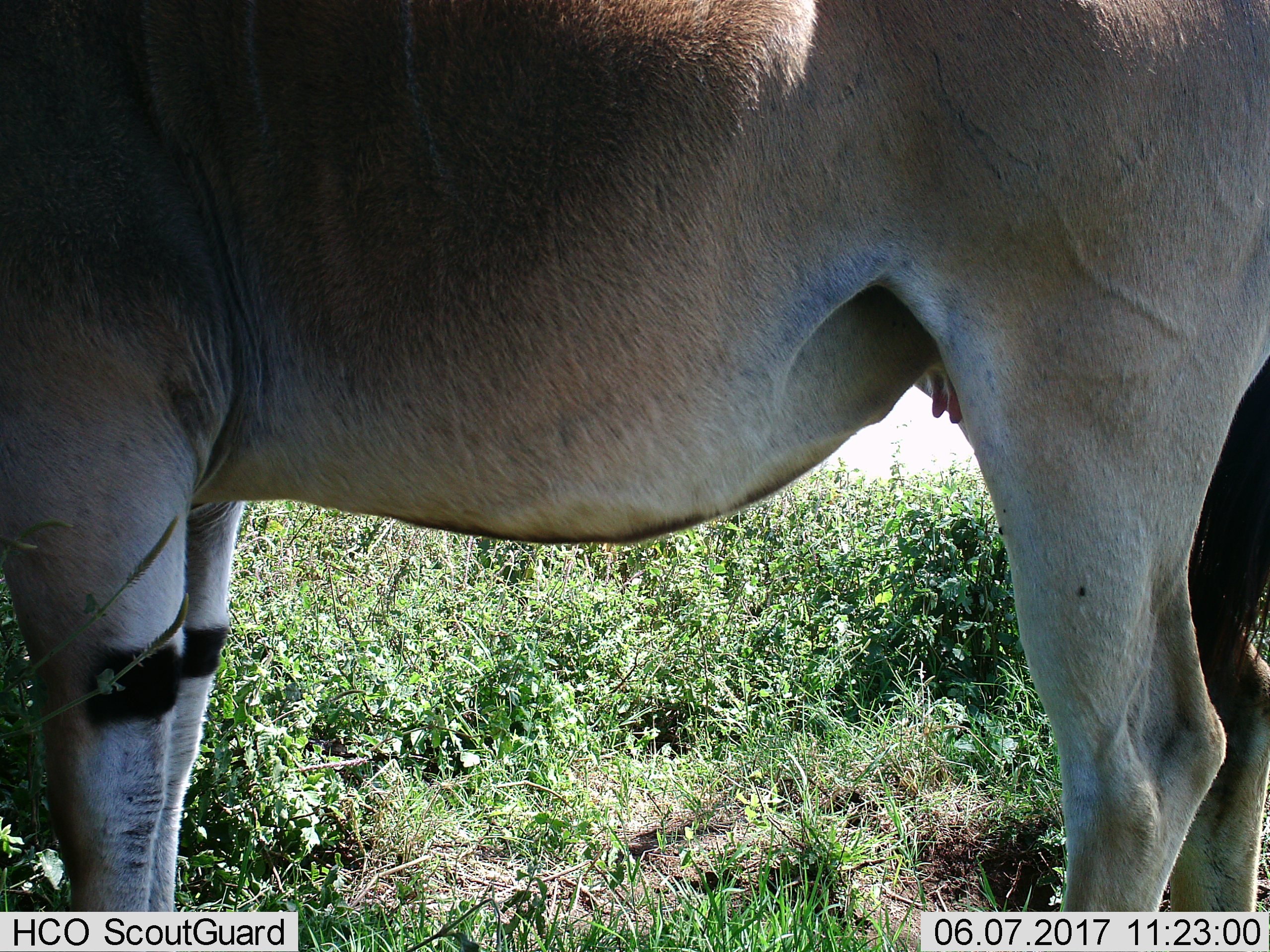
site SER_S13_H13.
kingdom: Animalia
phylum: Chordata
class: Mammalia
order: Artiodactyla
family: Bovidae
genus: Tragelaphus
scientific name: Tragelaphus oryx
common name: eland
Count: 1.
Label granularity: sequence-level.